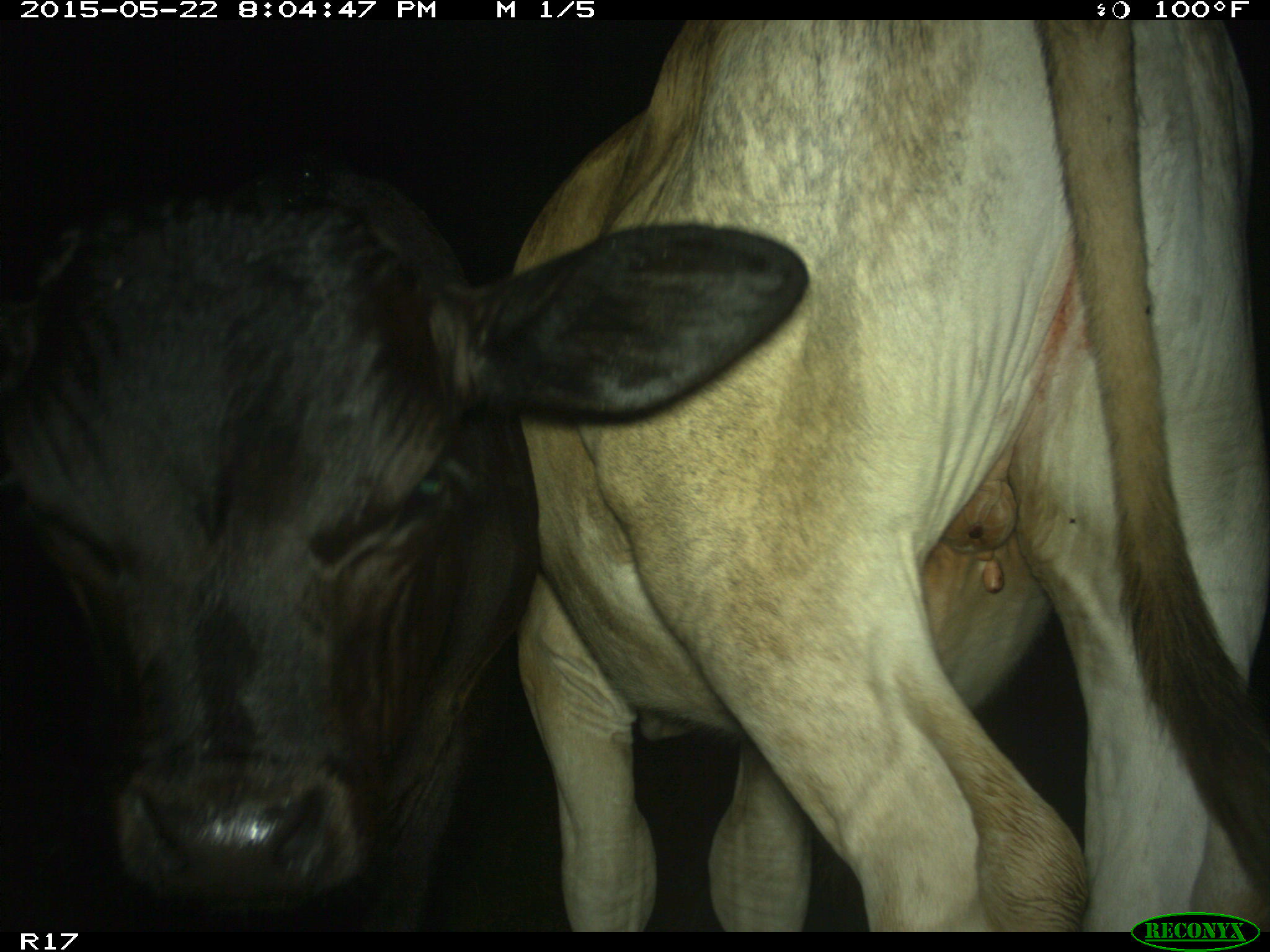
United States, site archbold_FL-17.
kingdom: Animalia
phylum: Chordata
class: Mammalia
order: Artiodactyla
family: Bovidae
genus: Bos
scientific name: Bos taurus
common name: domestic cow